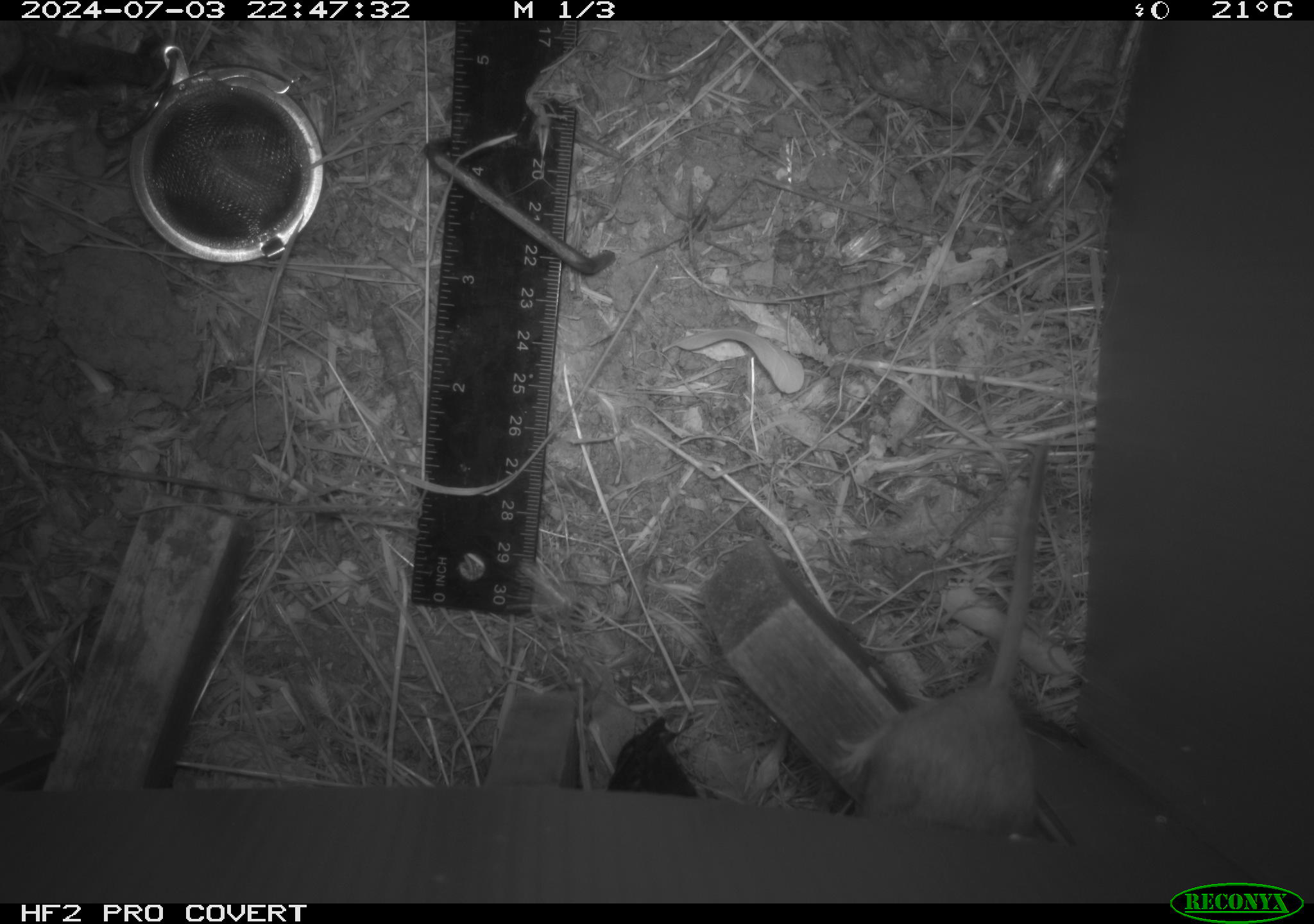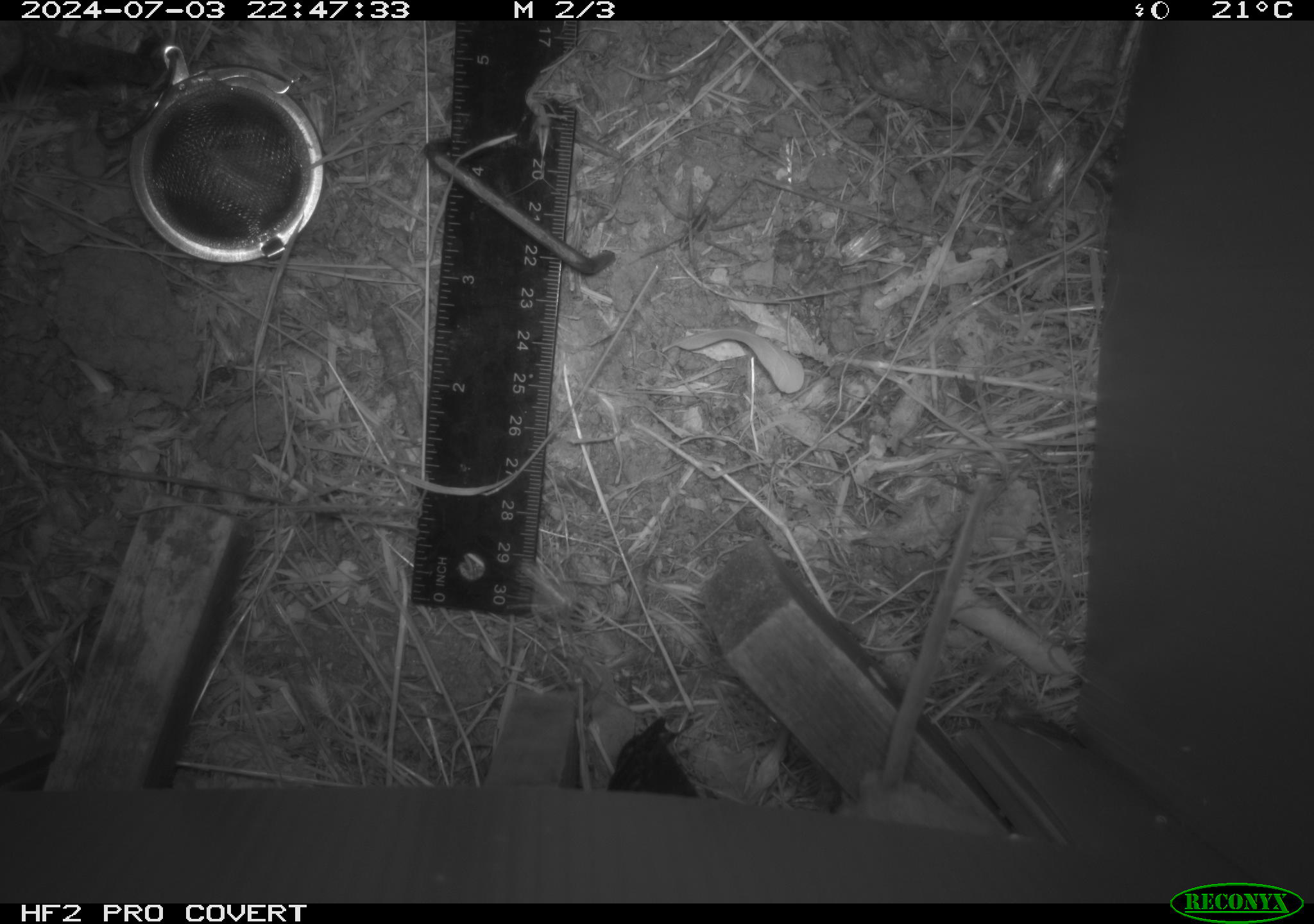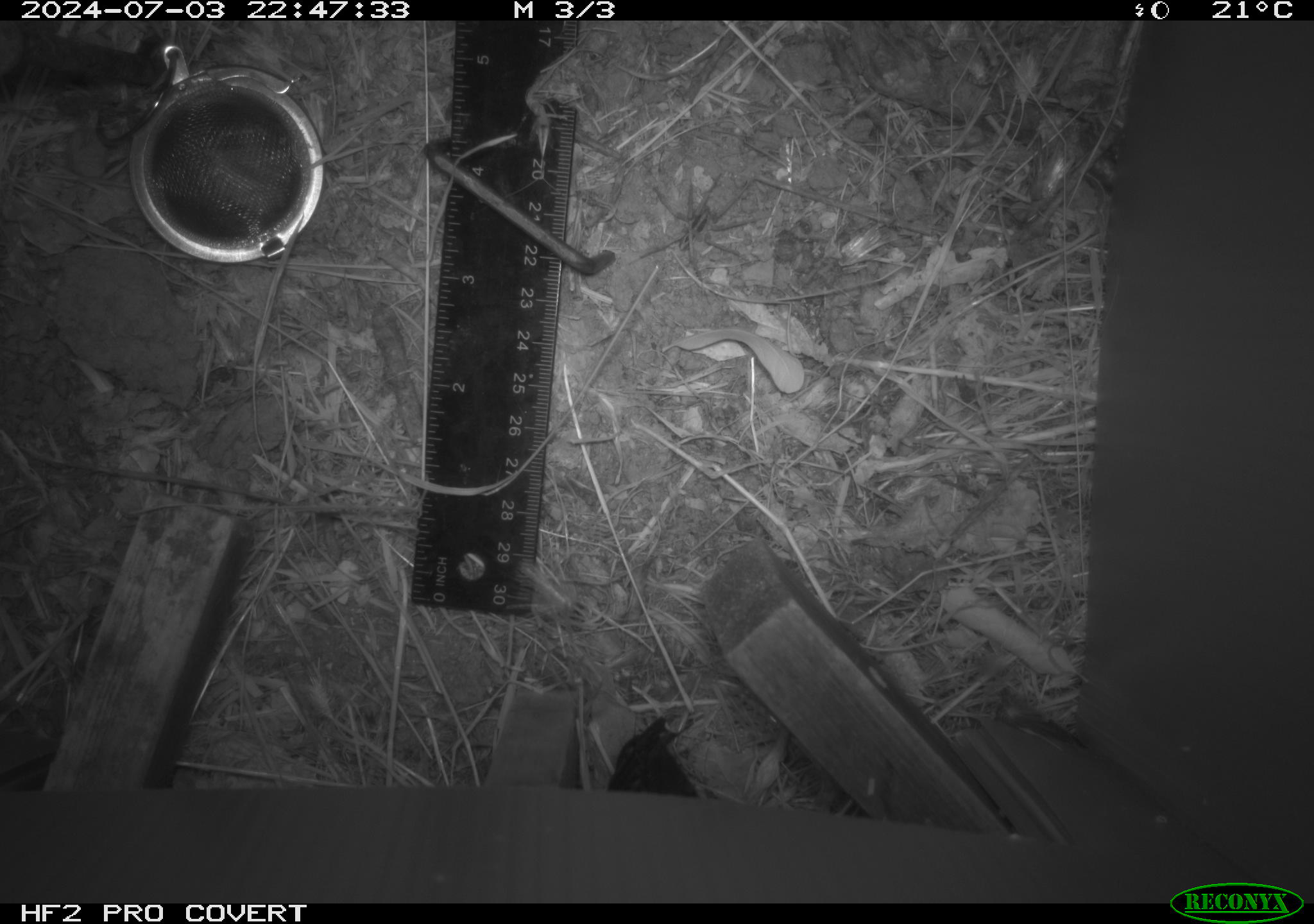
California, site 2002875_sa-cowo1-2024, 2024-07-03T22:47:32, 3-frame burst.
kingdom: Animalia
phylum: Chordata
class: Mammalia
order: Rodentia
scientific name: Rodentia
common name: rodent